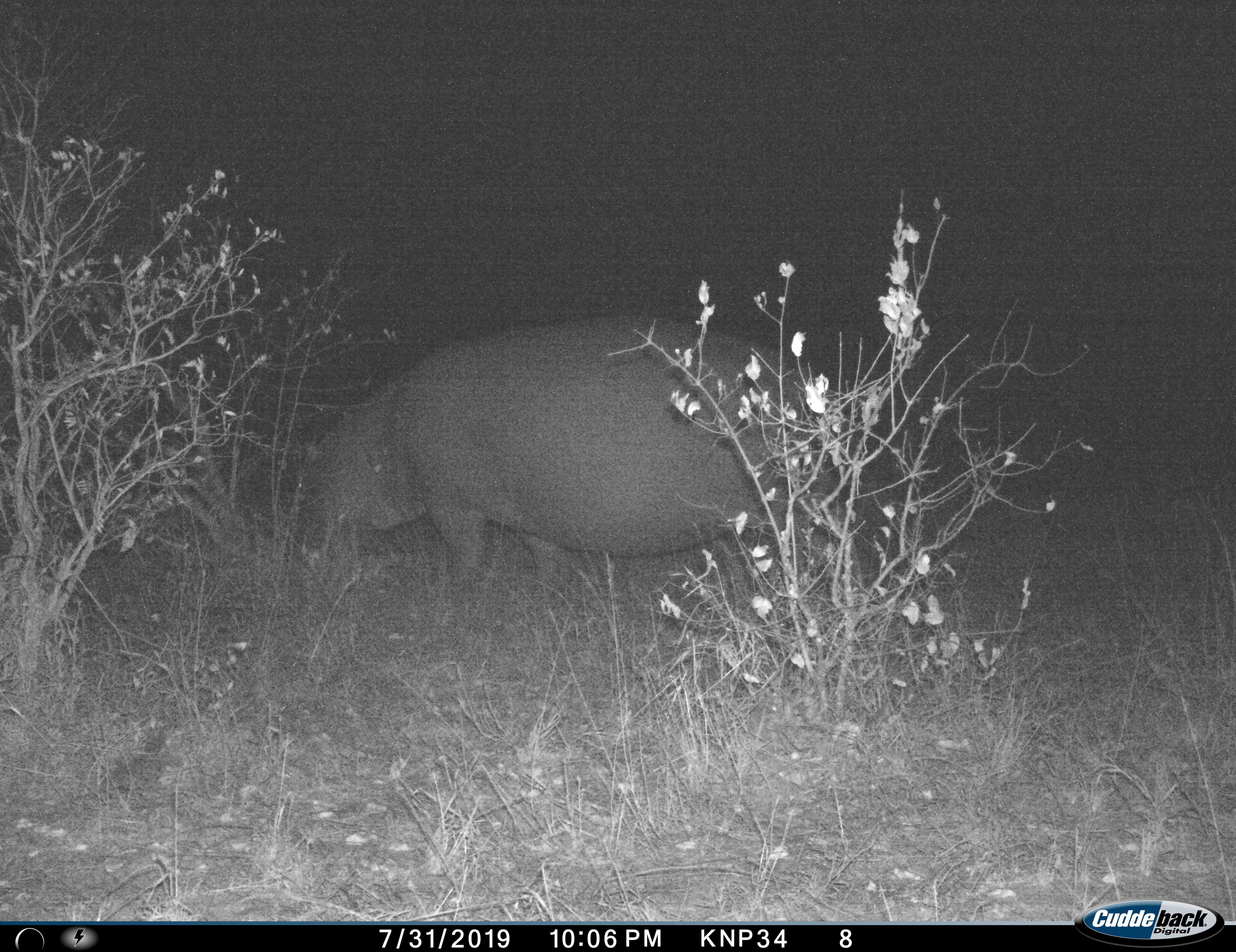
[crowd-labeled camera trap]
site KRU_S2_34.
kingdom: Animalia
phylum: Chordata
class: Mammalia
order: Artiodactyla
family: Hippopotamidae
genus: Hippopotamus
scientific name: Hippopotamus amphibius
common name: hippopotamus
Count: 1.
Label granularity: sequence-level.